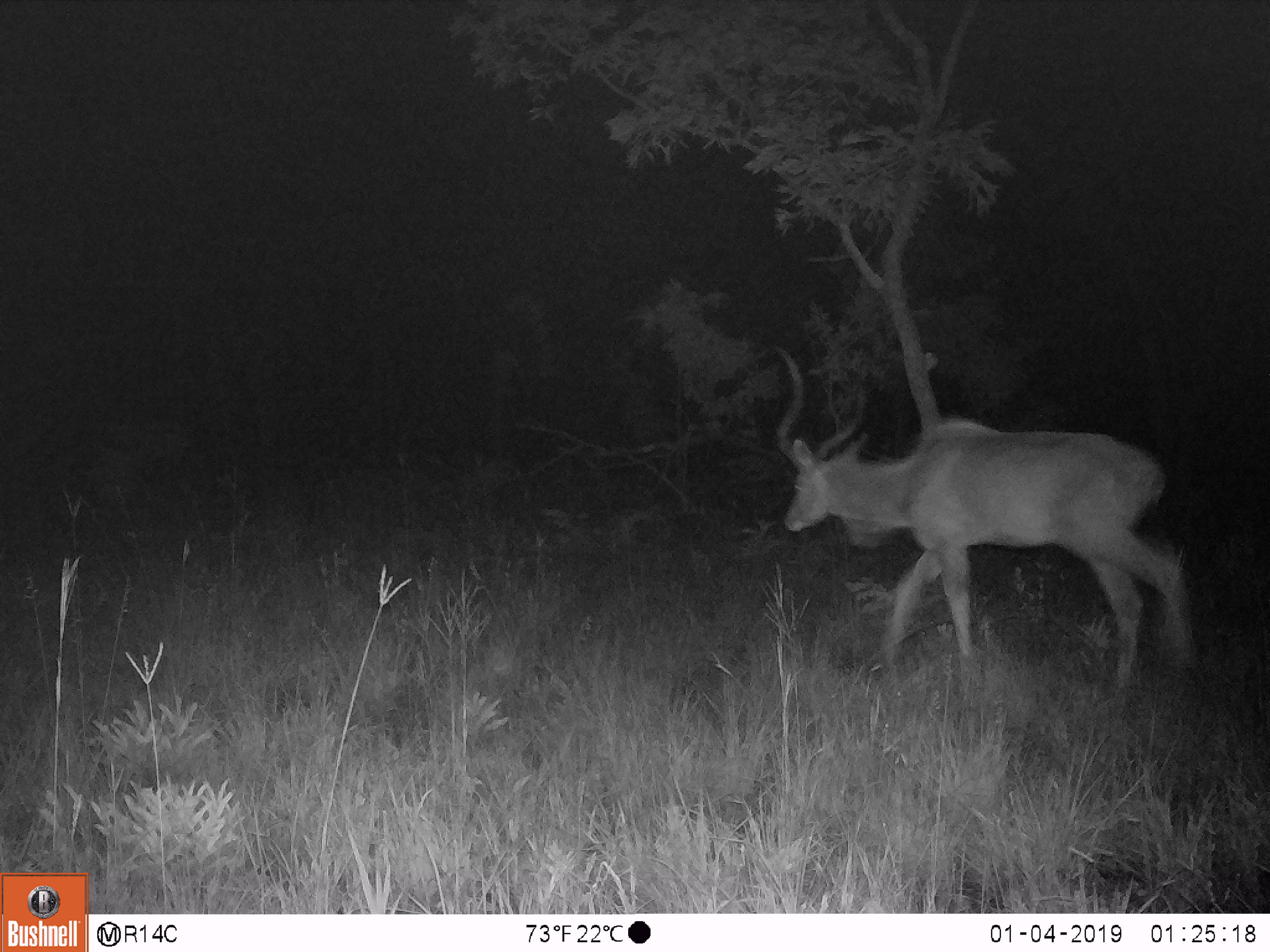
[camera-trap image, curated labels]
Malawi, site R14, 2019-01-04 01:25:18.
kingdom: Animalia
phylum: Chordata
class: Mammalia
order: Artiodactyla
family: Bovidae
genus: Tragelaphus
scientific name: Tragelaphus strepsiceros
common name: greater kudu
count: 1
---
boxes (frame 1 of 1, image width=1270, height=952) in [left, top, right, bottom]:
greater kudu: [769, 339, 1216, 698]